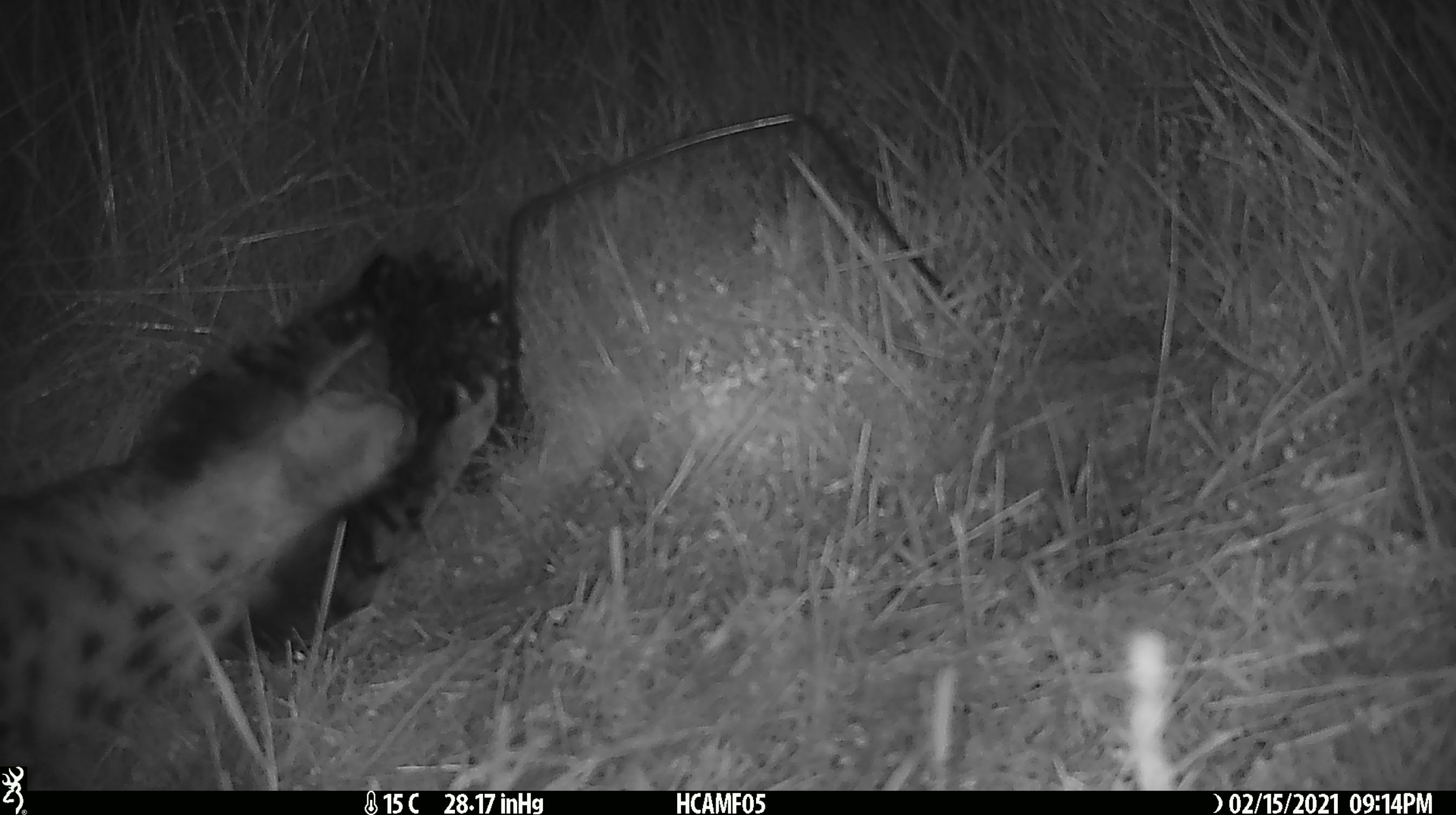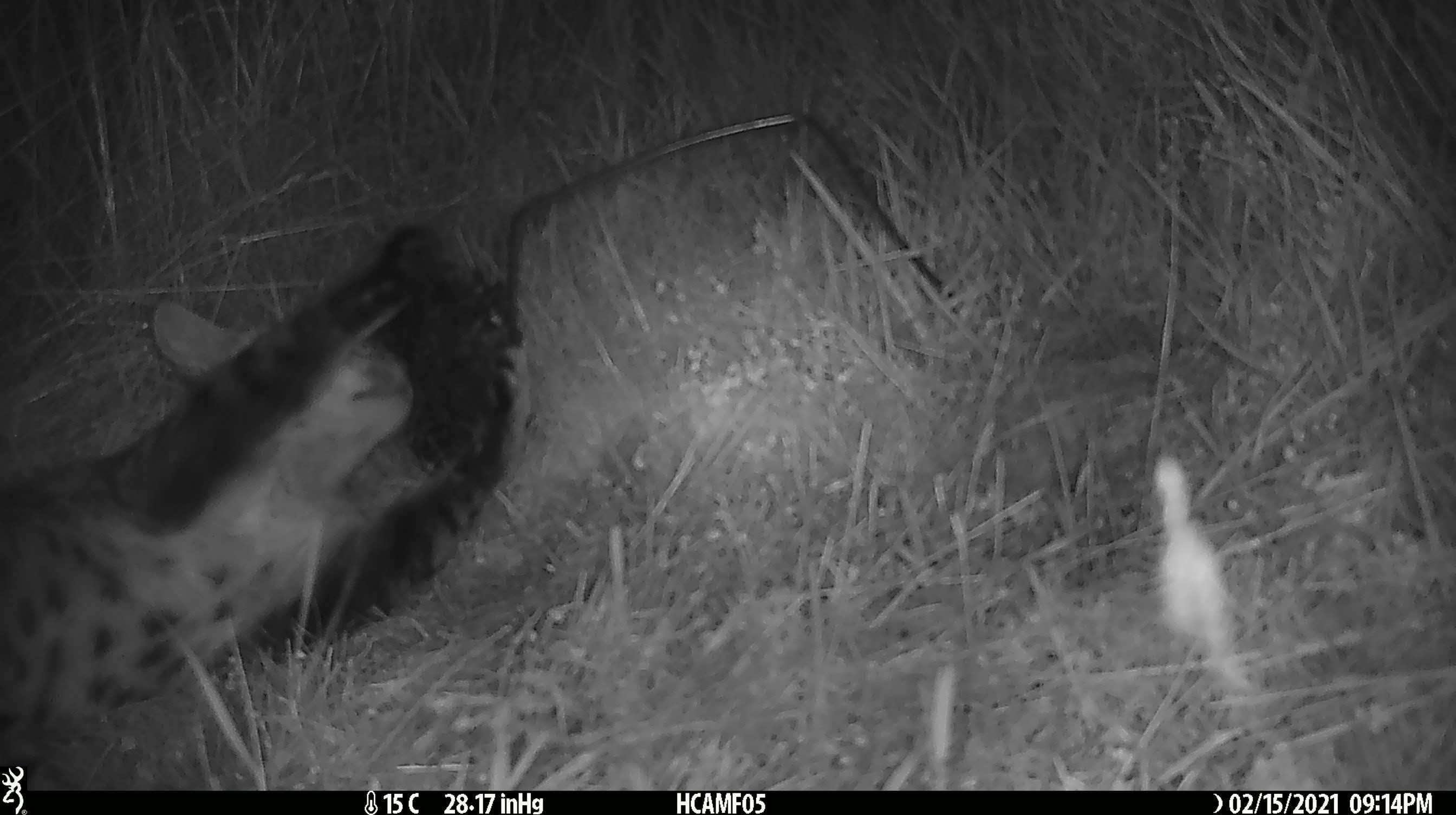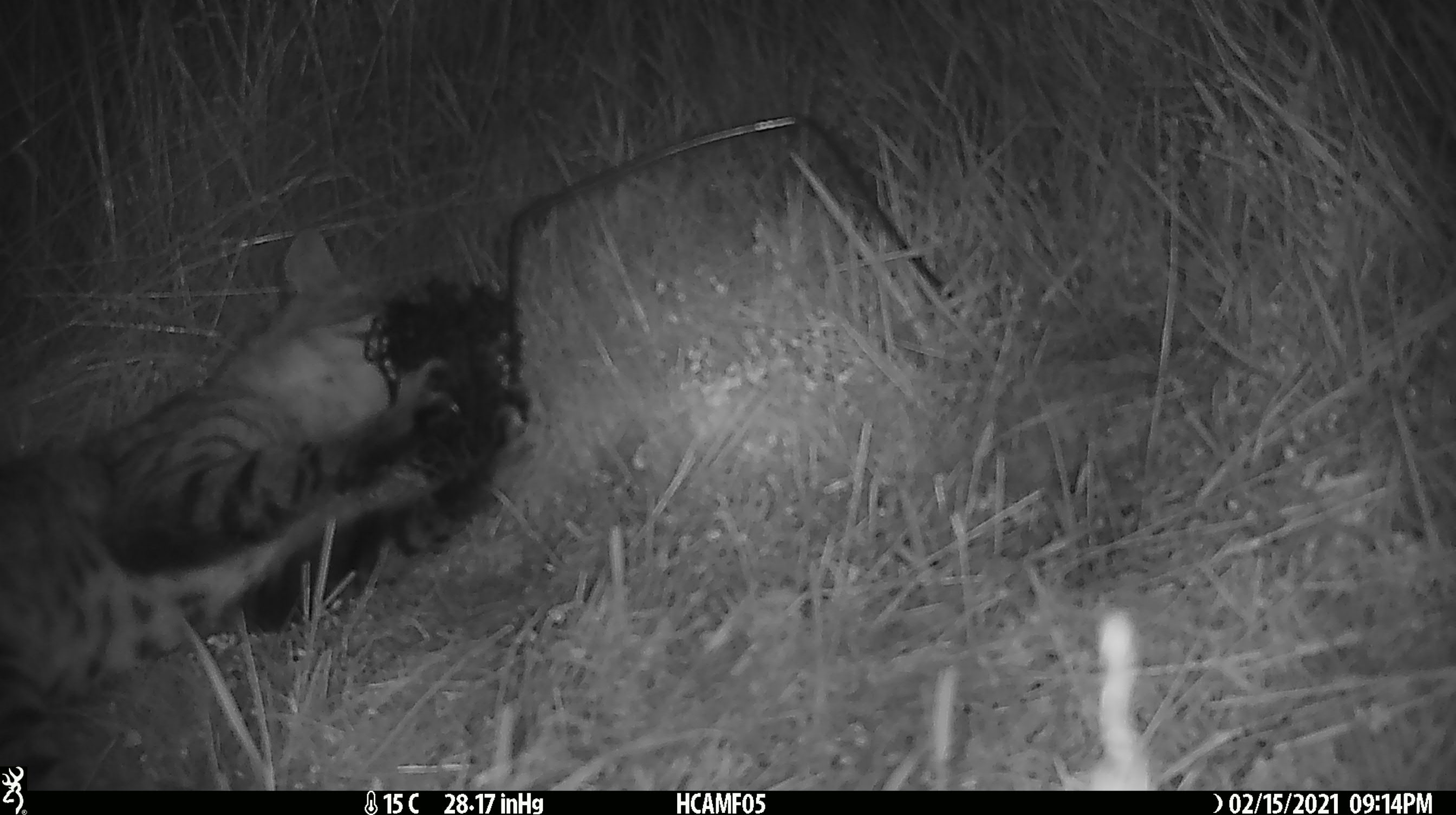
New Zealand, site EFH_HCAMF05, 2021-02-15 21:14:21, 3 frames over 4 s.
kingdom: Animalia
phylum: Chordata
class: Mammalia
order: Carnivora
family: Felidae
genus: Felis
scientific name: Felis catus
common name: domestic cat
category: cat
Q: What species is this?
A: Cat (domestic cat) (Felis catus).